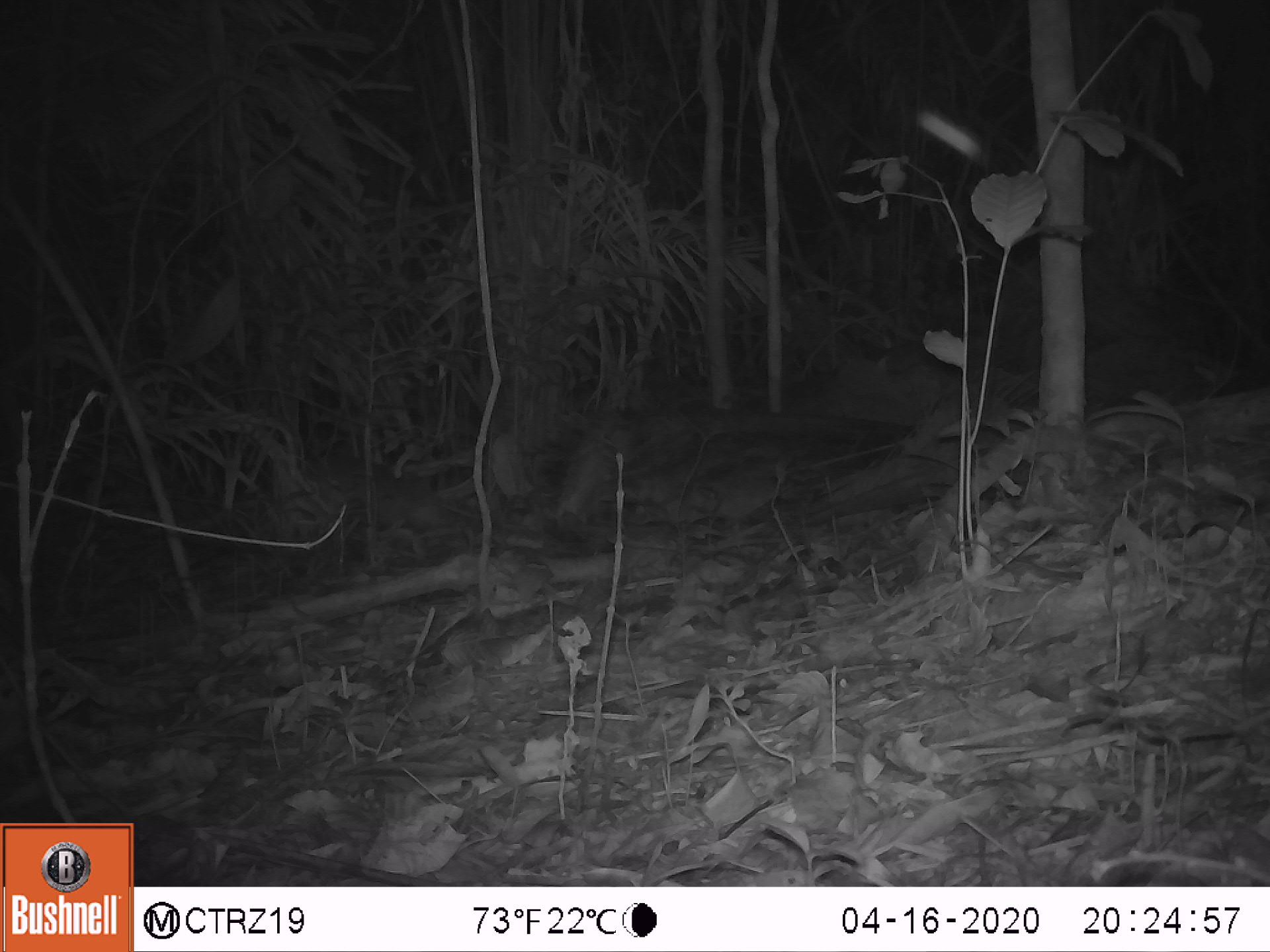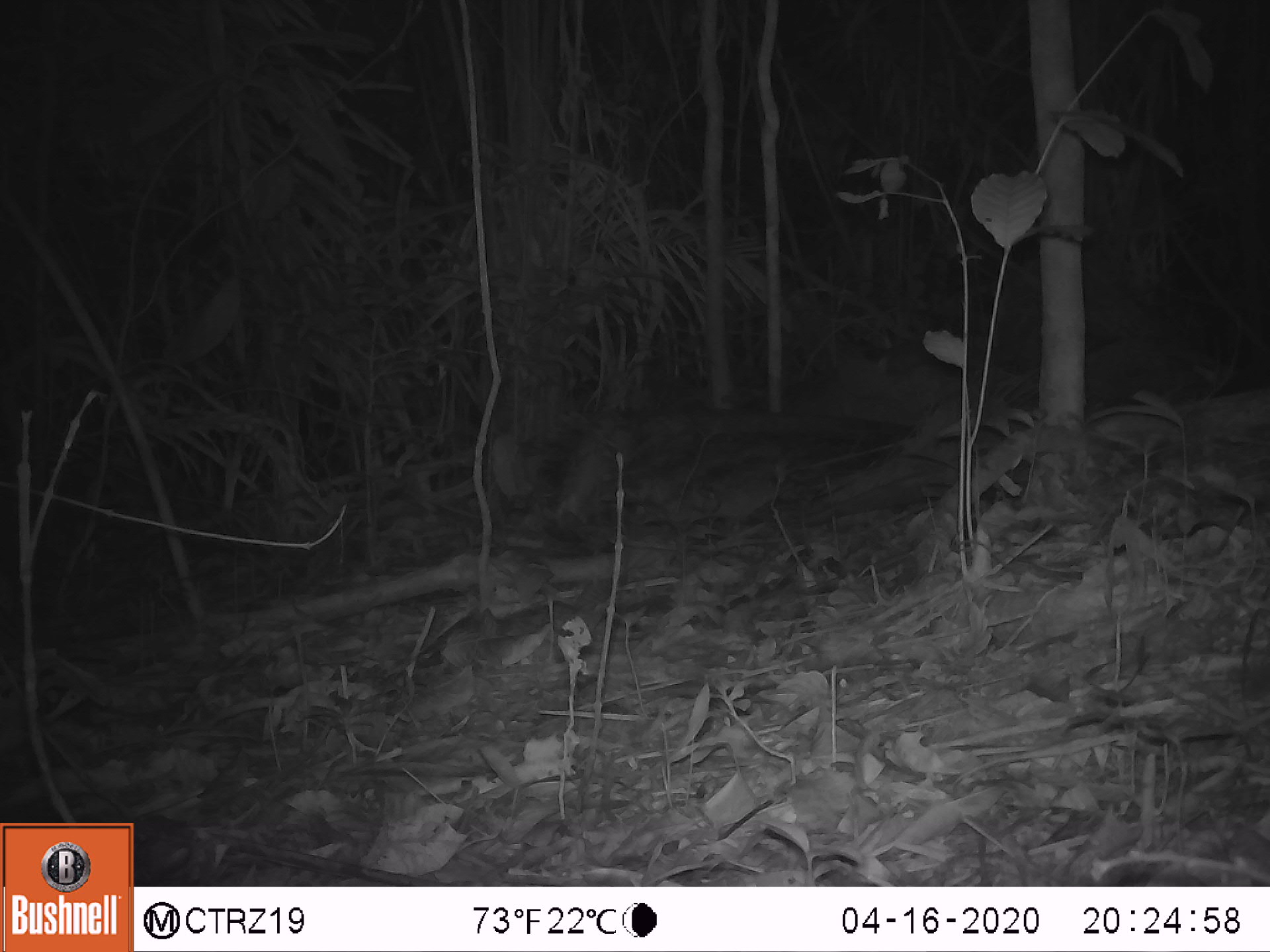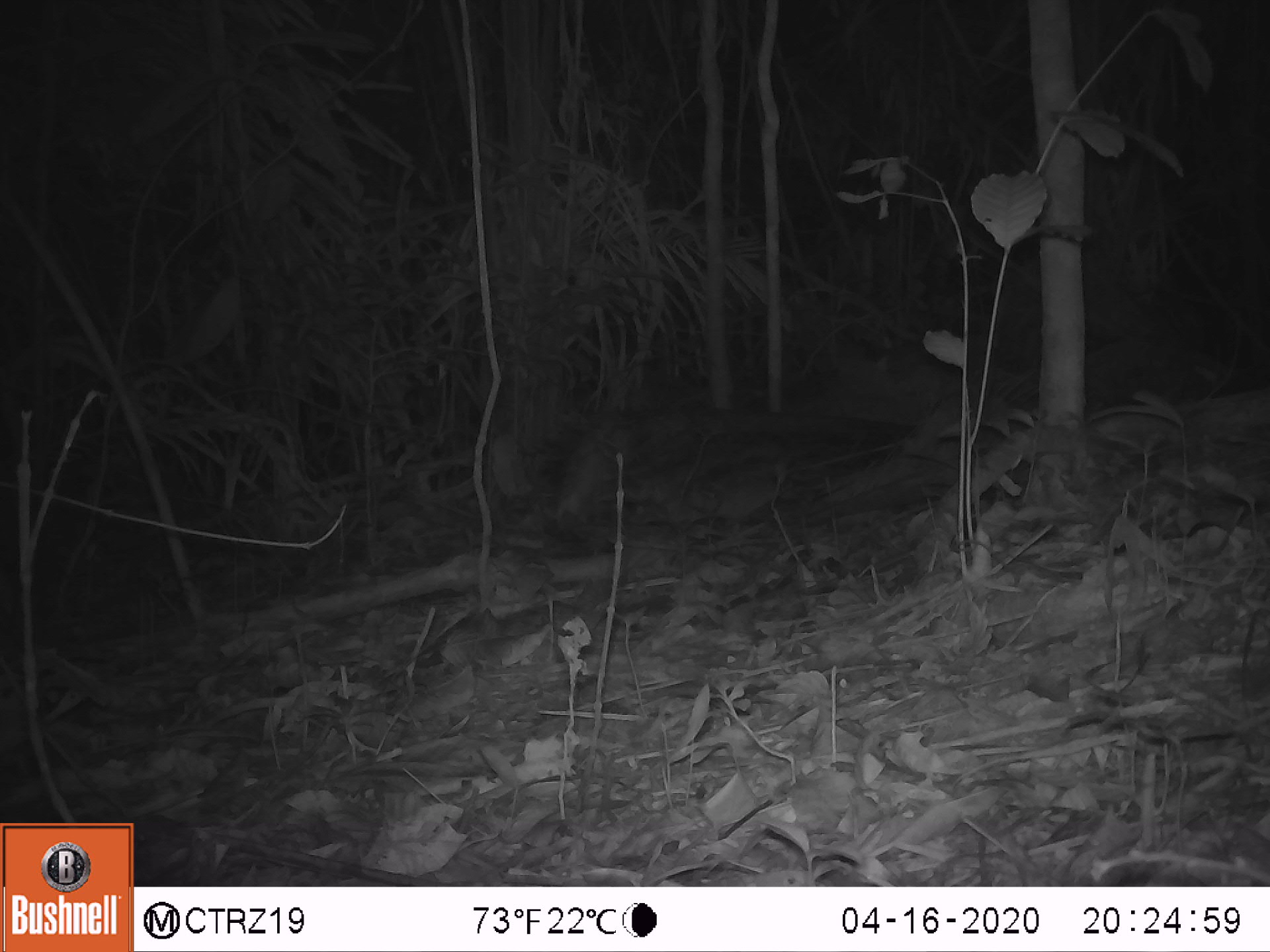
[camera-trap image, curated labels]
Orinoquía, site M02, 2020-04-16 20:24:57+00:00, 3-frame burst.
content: unidentified animal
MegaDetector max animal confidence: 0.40